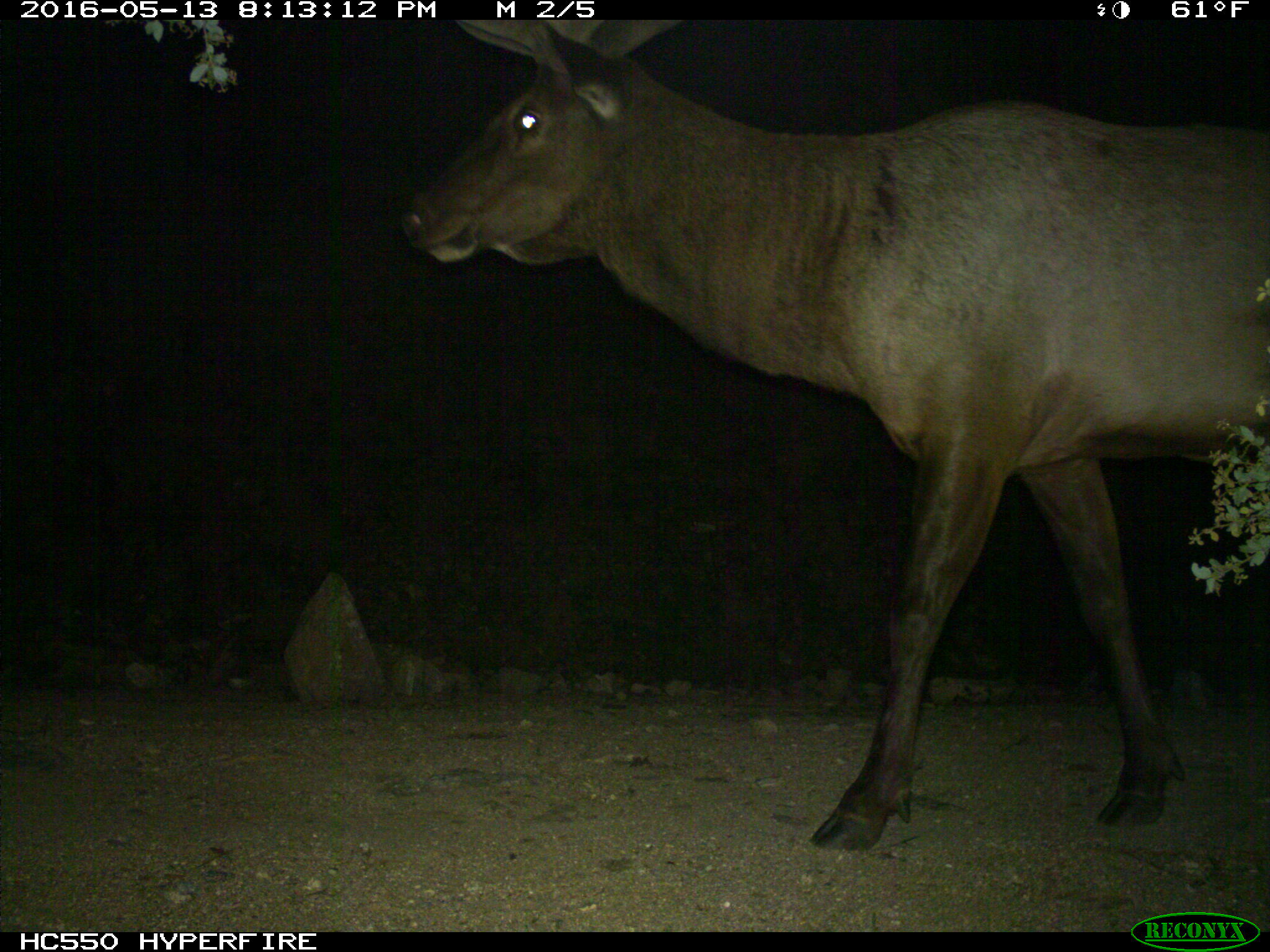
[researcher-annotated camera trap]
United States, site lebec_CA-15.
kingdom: Animalia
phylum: Chordata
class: Mammalia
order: Artiodactyla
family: Cervidae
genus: Cervus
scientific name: Cervus canadensis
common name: elk